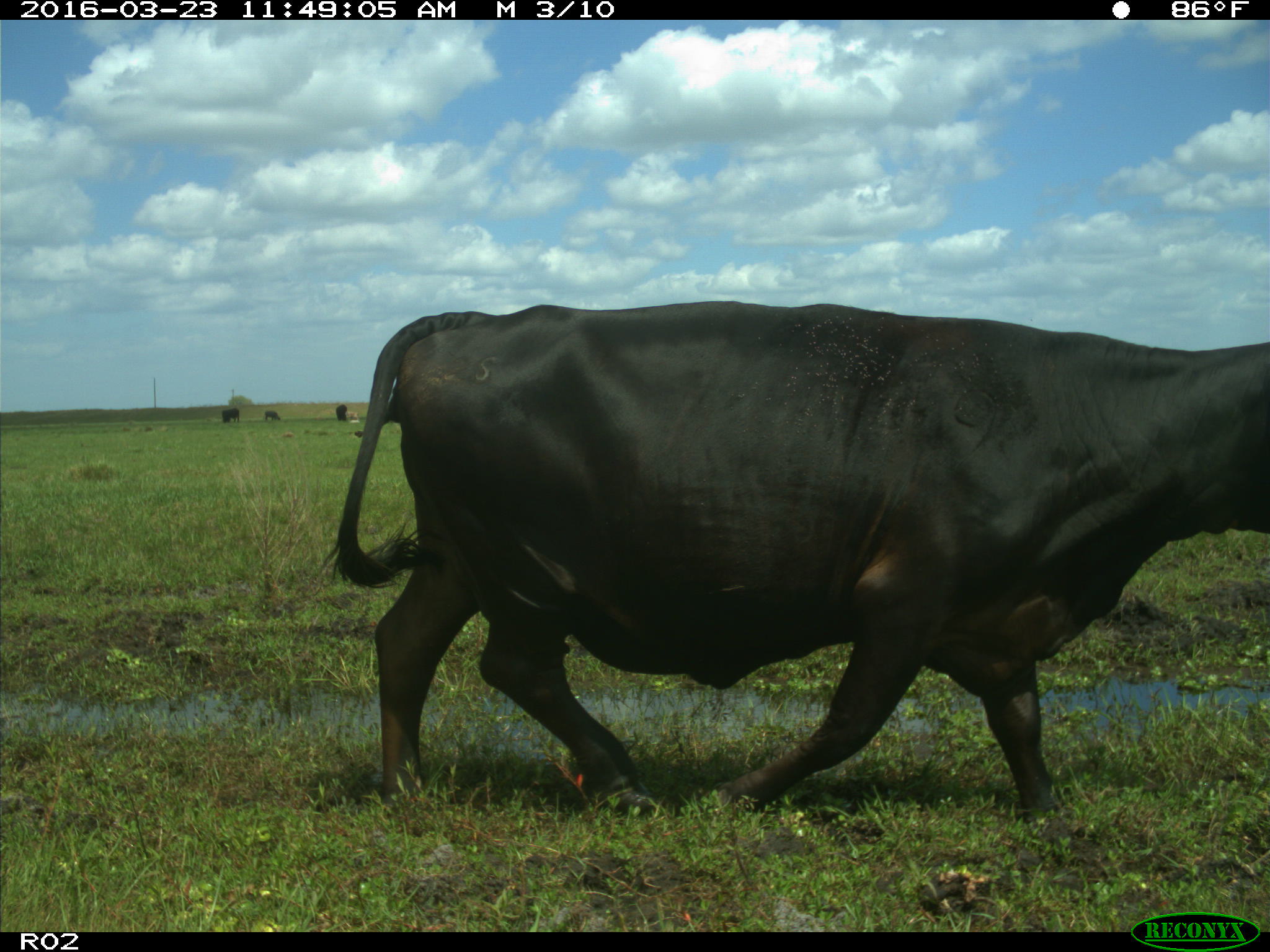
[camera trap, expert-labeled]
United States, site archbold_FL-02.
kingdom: Animalia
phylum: Chordata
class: Mammalia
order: Artiodactyla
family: Bovidae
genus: Bos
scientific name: Bos taurus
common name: domestic cow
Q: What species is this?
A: Bos taurus (domestic cow).